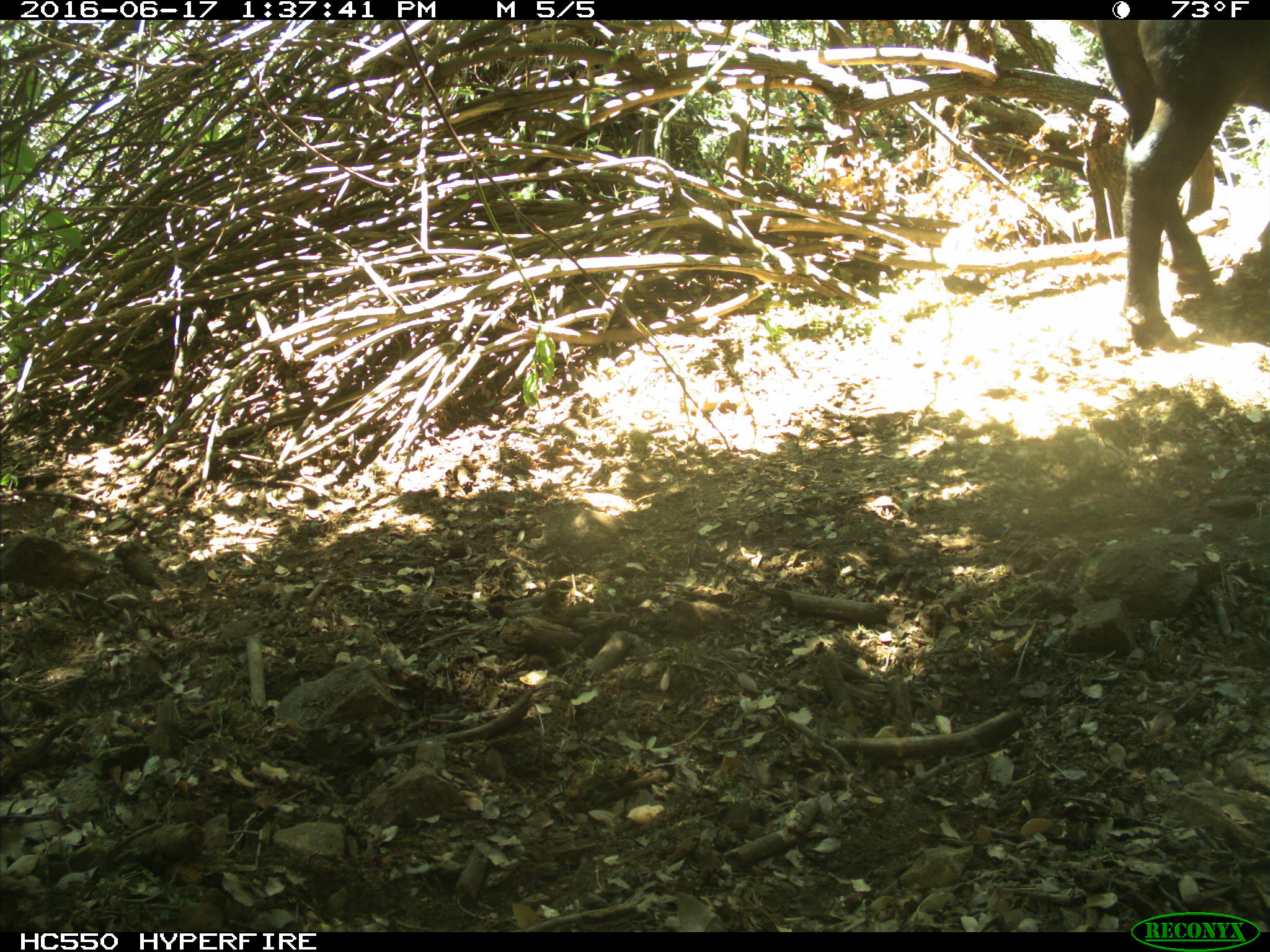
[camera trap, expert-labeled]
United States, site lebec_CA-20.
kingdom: Animalia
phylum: Chordata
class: Mammalia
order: Artiodactyla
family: Bovidae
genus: Bos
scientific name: Bos taurus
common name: domestic cow